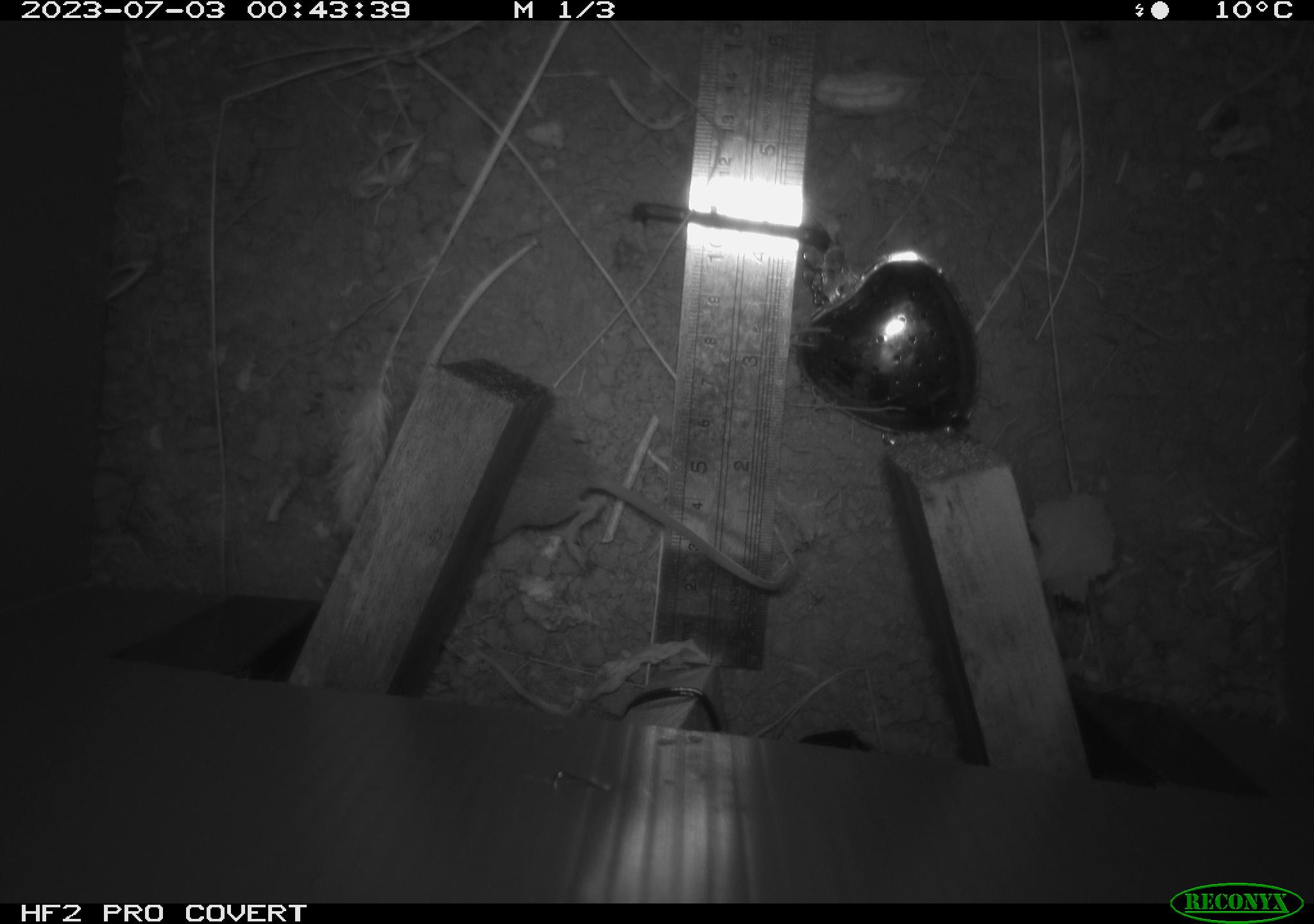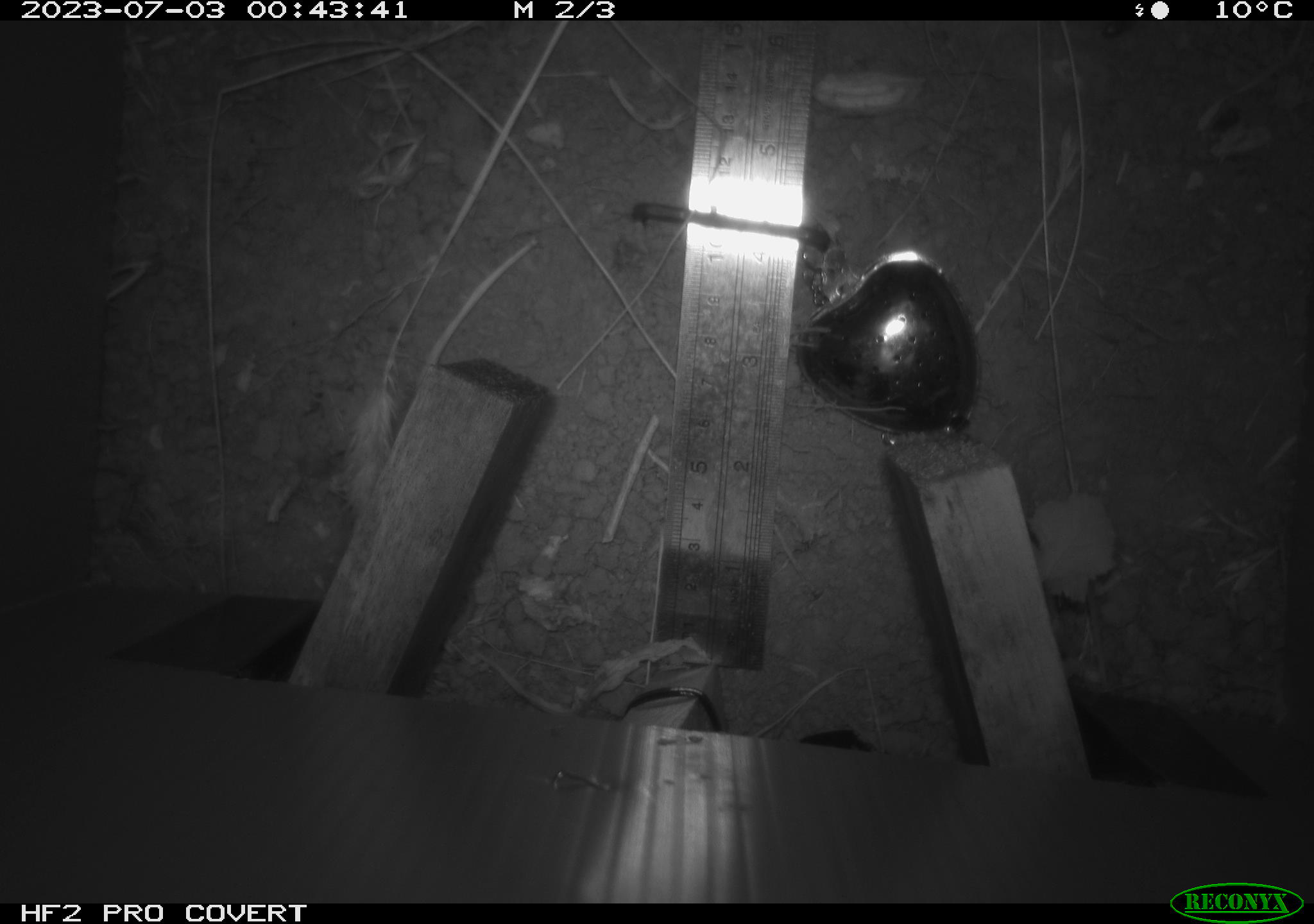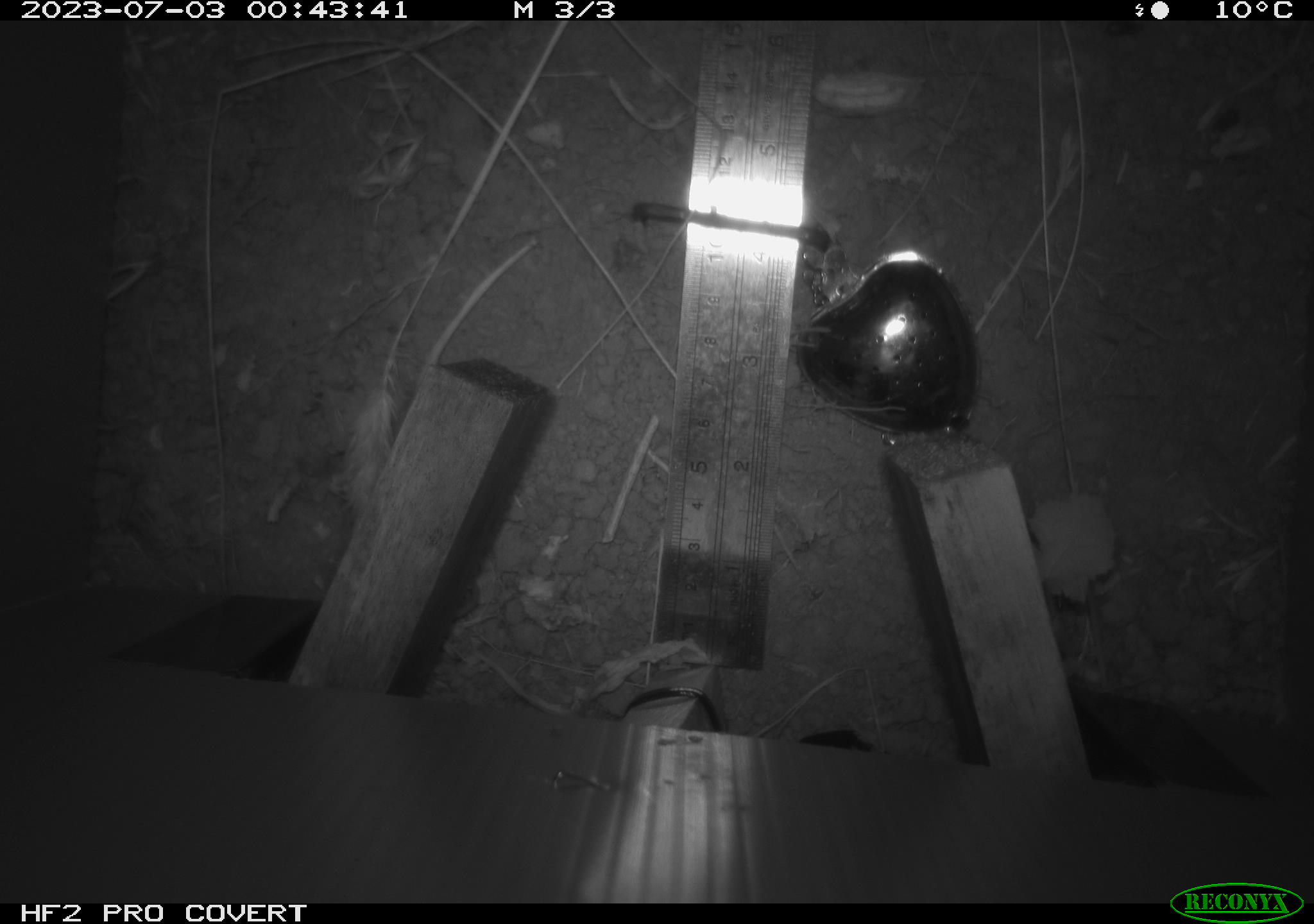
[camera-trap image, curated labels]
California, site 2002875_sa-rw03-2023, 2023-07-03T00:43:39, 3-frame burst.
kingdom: Animalia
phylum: Chordata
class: Mammalia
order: Rodentia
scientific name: Rodentia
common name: mouse species